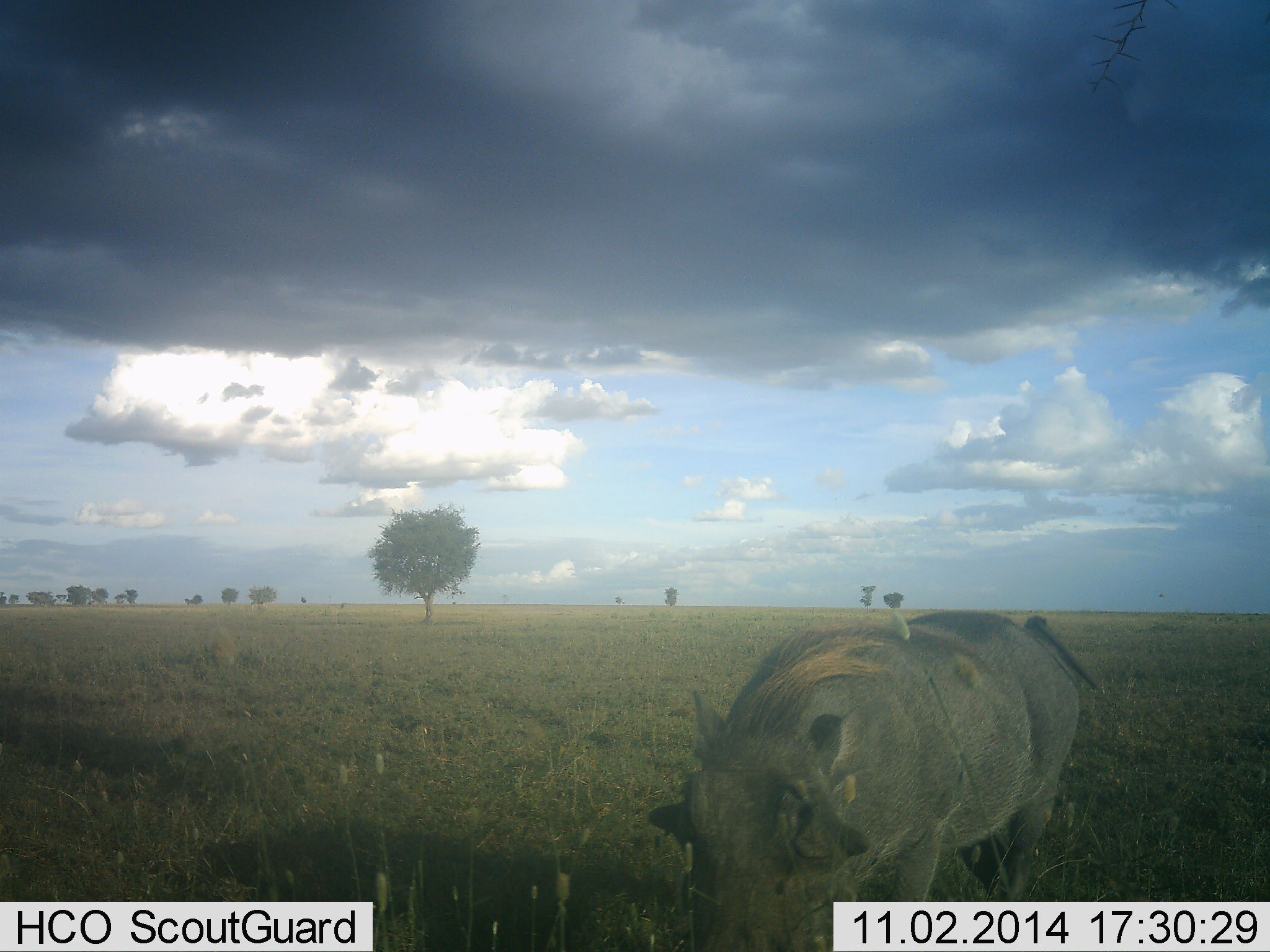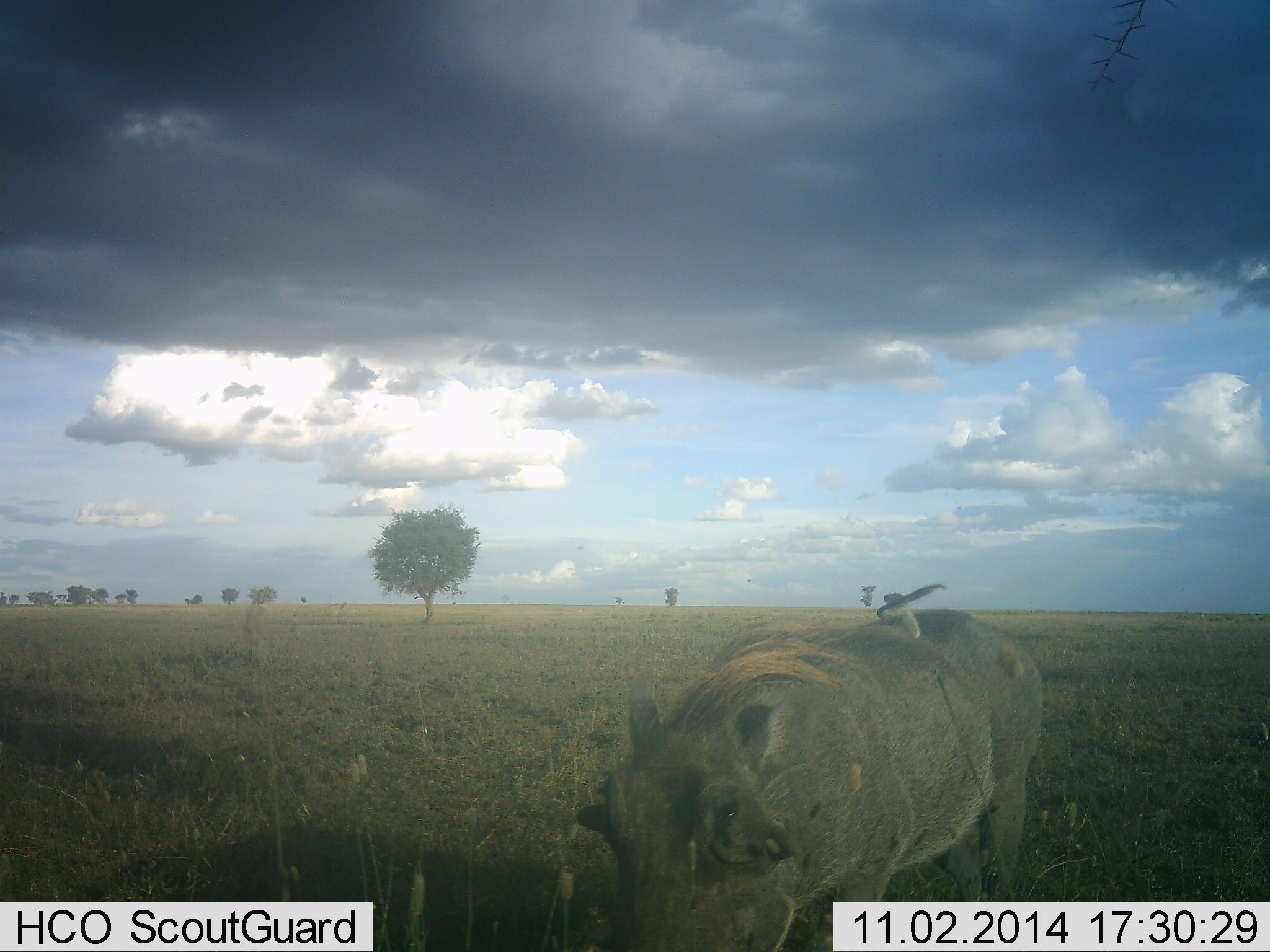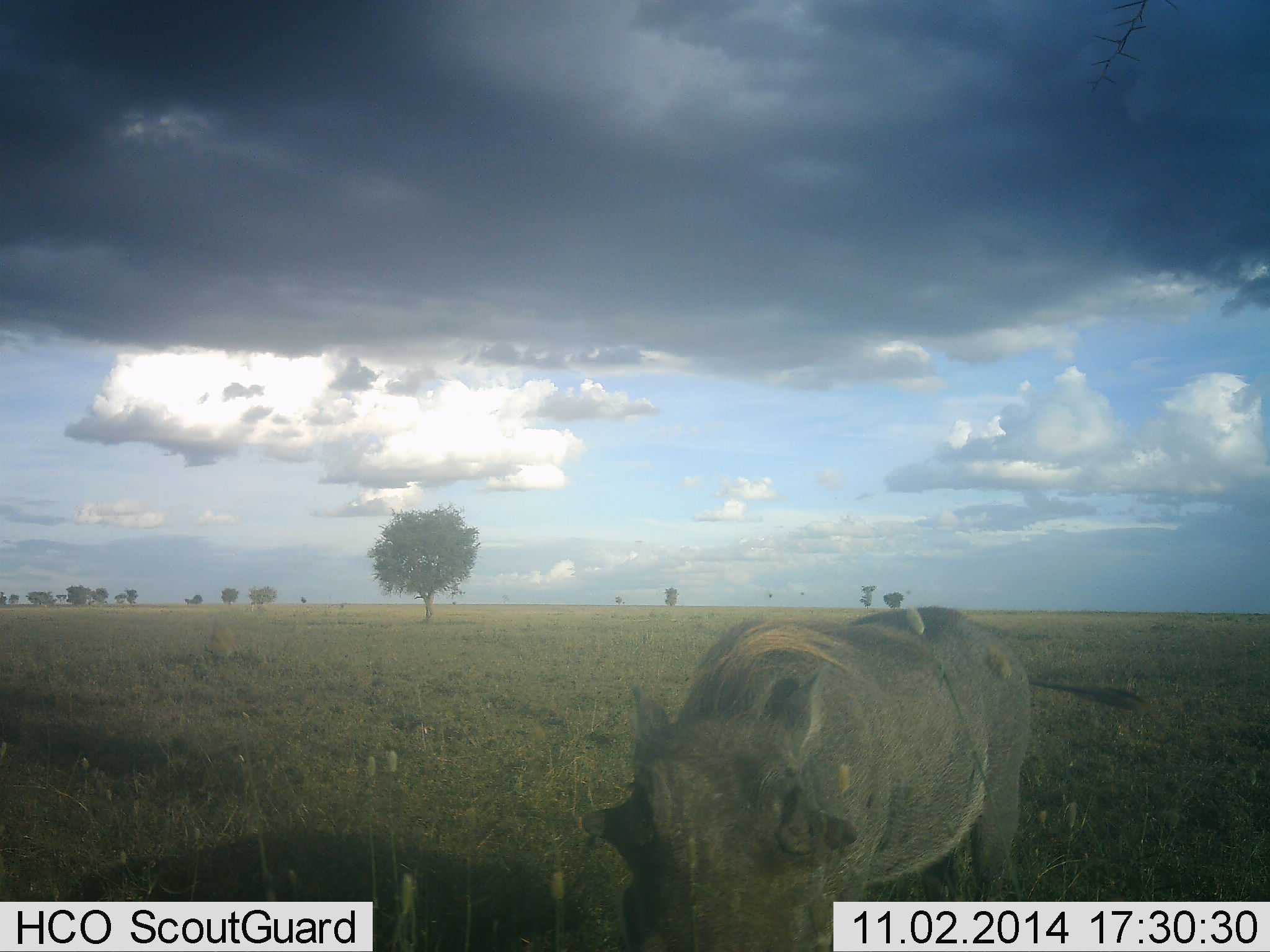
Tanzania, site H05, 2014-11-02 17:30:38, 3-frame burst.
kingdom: Animalia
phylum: Chordata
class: Mammalia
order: Artiodactyla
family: Suidae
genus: Phacochoerus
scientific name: Phacochoerus africanus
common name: warthog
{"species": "warthog (Phacochoerus africanus)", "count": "1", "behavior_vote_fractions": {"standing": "45%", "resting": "0%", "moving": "18%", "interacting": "9%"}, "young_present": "0%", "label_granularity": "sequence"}